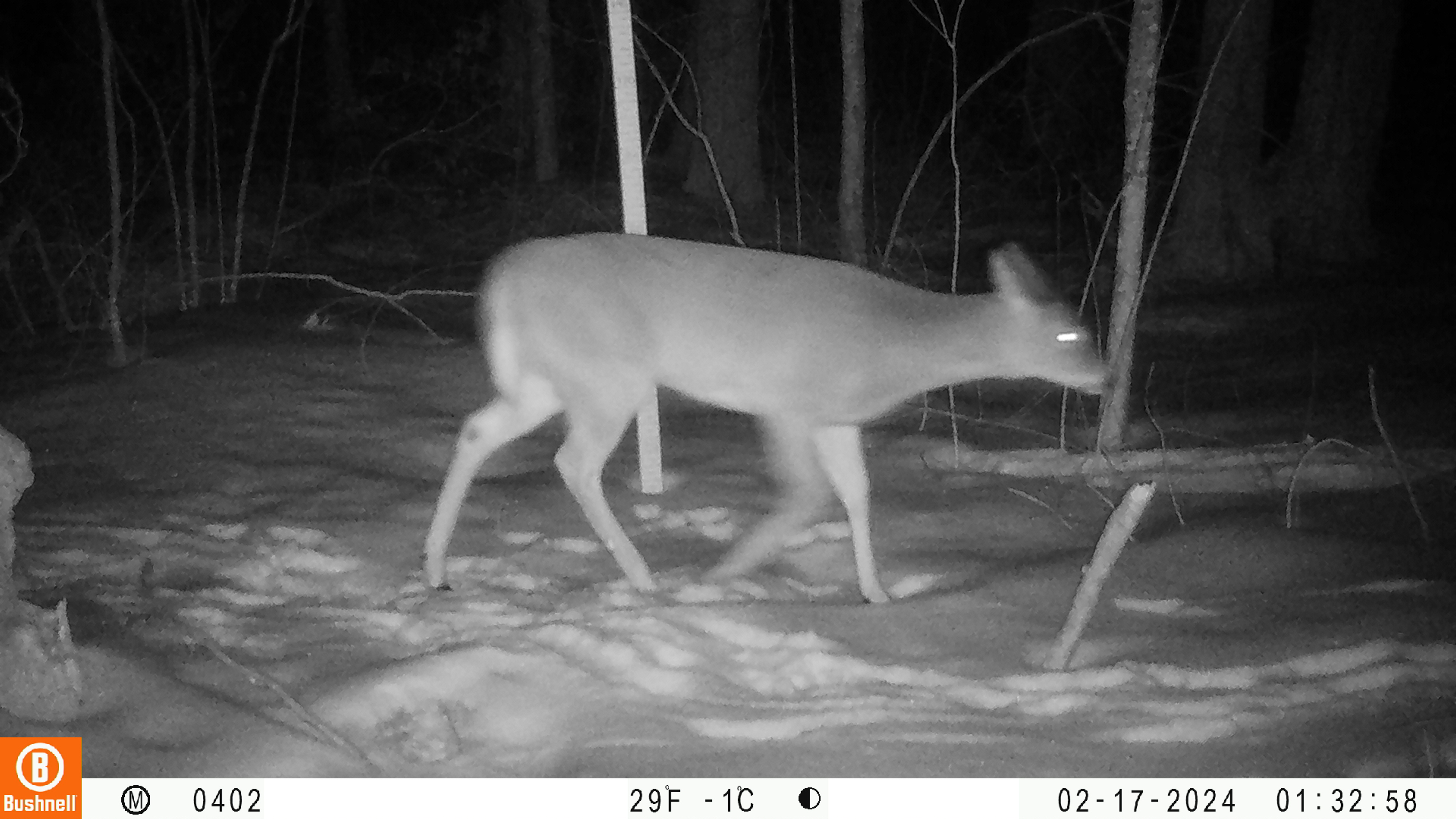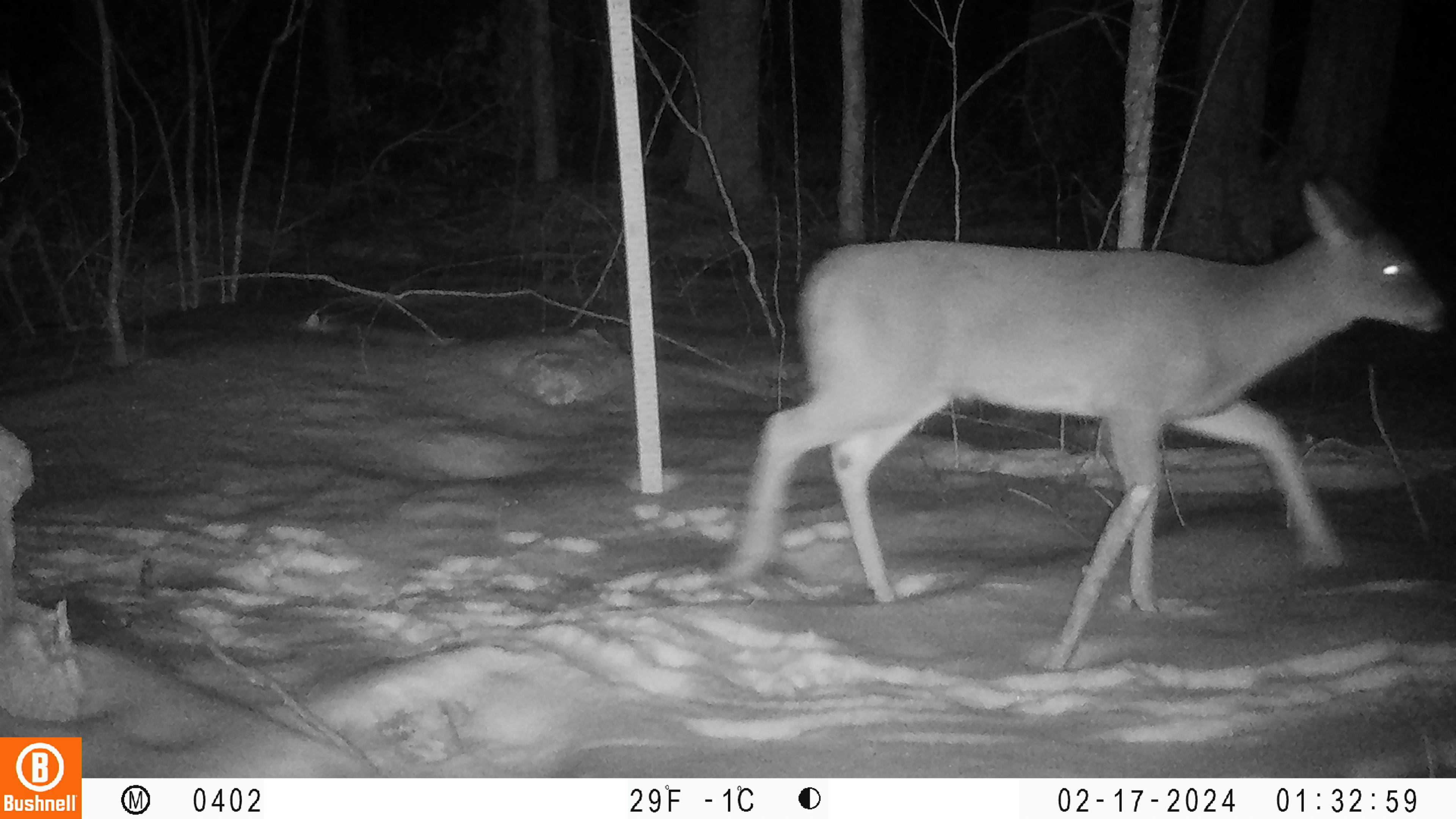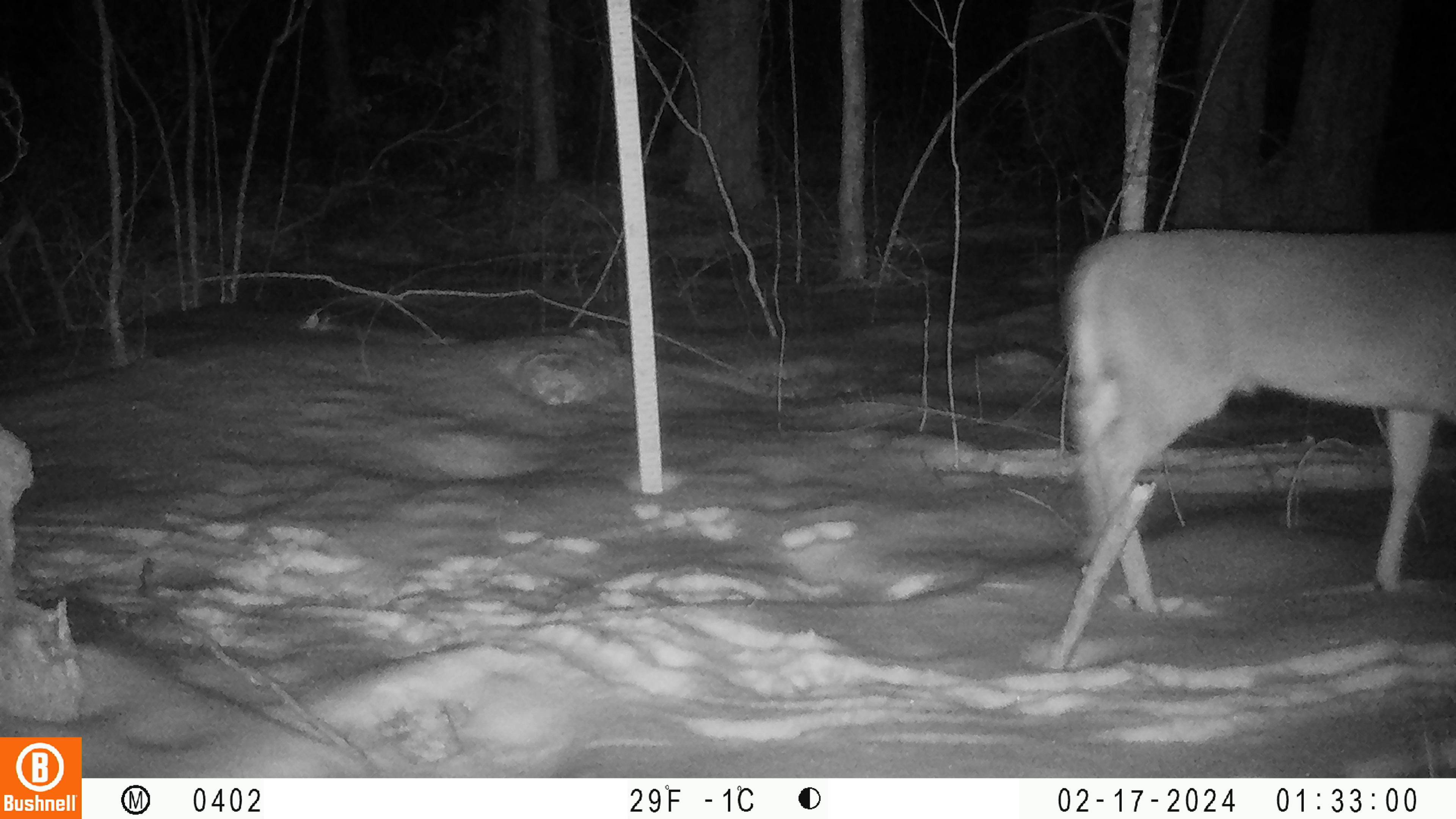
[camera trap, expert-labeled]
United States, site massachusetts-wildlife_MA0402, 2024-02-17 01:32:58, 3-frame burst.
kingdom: Animalia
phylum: Chordata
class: Mammalia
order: Artiodactyla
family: Cervidae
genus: Odocoileus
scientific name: Odocoileus virginianus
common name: white-tailed deer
White-tailed deer (Odocoileus virginianus).